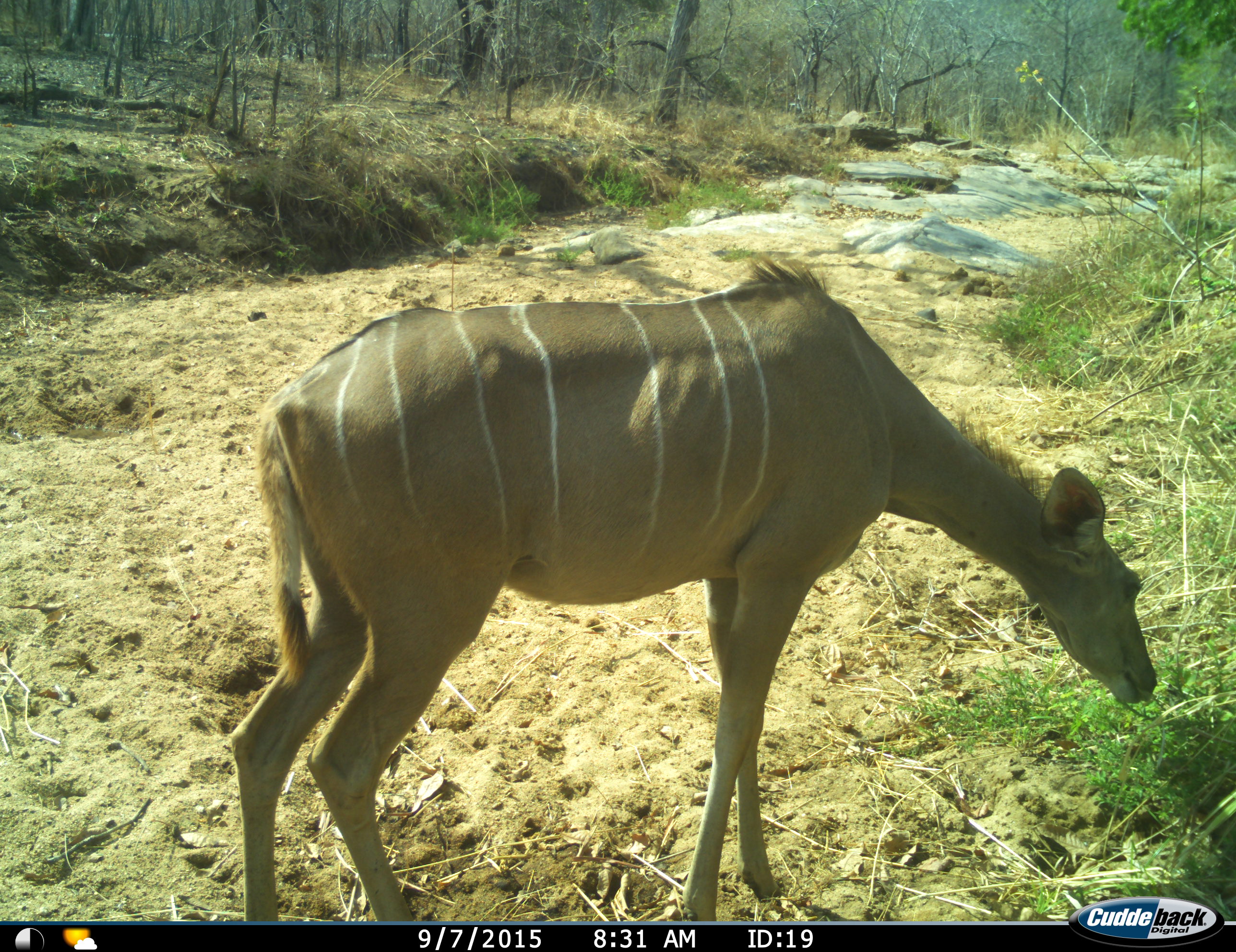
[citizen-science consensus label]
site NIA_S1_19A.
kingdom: Animalia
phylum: Chordata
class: Mammalia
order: Artiodactyla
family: Bovidae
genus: Tragelaphus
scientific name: Tragelaphus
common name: kudu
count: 1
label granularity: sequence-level